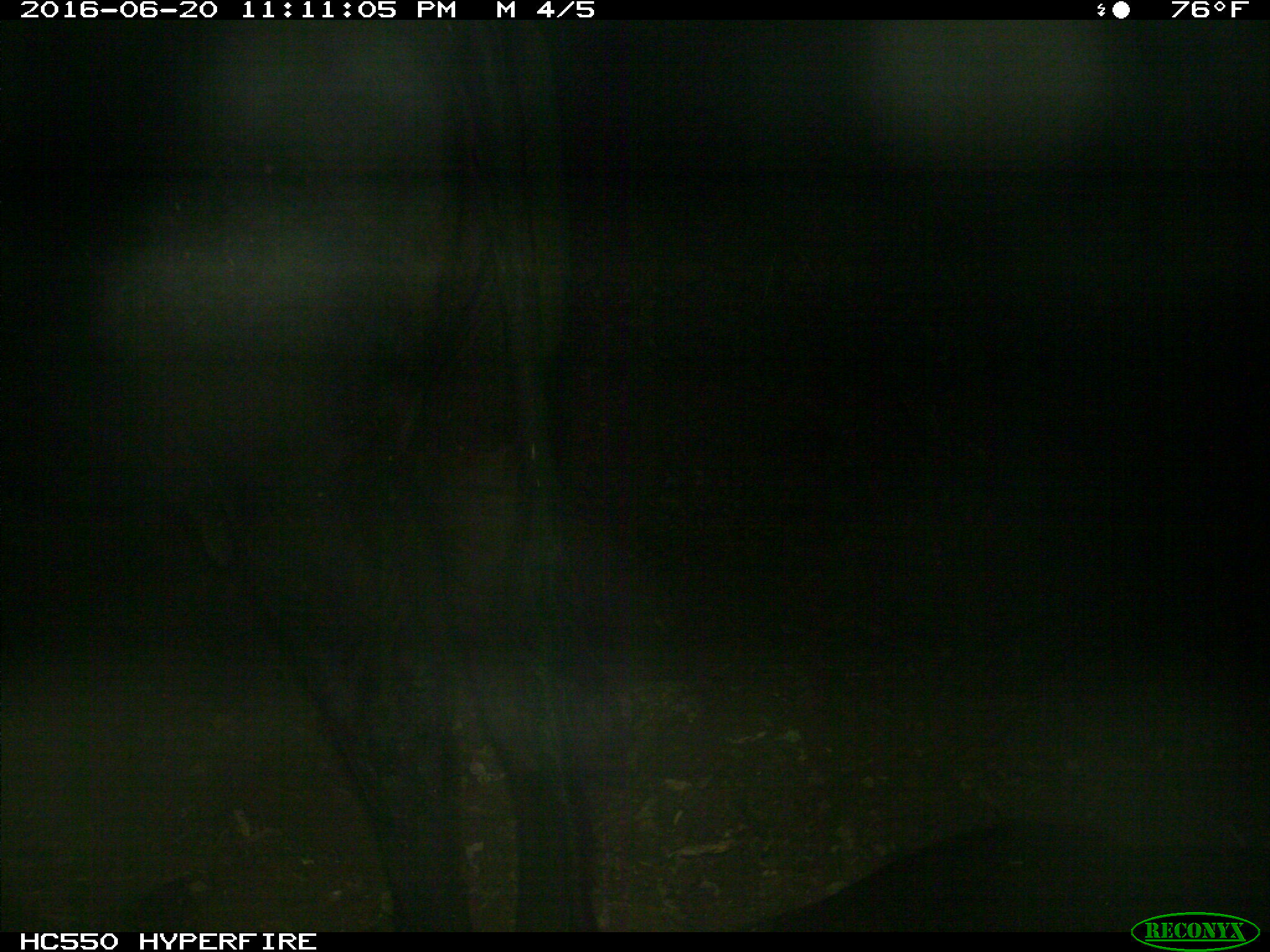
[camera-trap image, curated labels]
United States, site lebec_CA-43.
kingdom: Animalia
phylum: Chordata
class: Mammalia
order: Artiodactyla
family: Bovidae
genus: Bos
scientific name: Bos taurus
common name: domestic cow